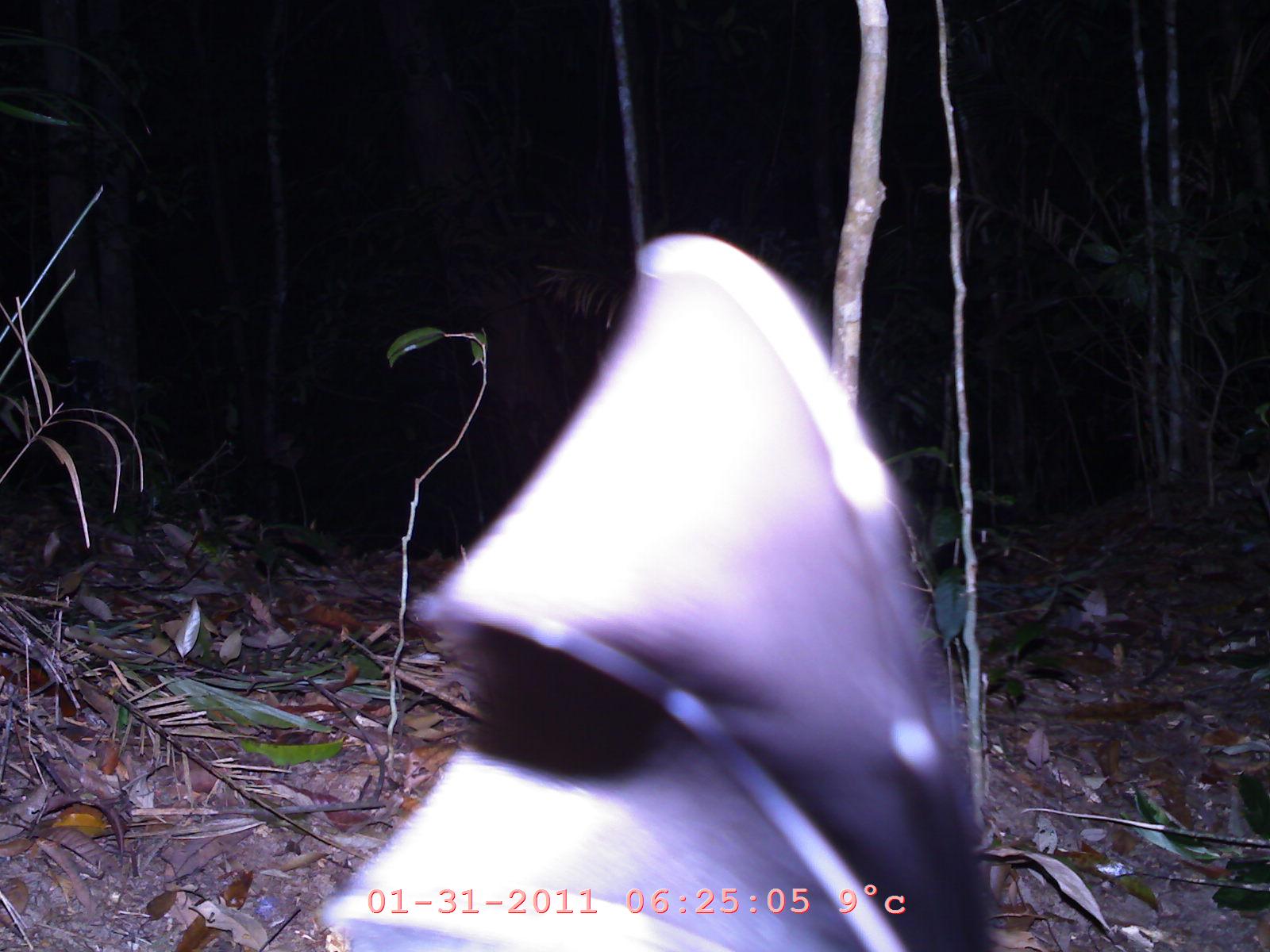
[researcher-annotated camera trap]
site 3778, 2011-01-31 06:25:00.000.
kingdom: Animalia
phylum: Chordata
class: Mammalia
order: Chiroptera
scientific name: Chiroptera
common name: bats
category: unknown bat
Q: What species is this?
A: Unknown bat (bats) (Chiroptera).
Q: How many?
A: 1.